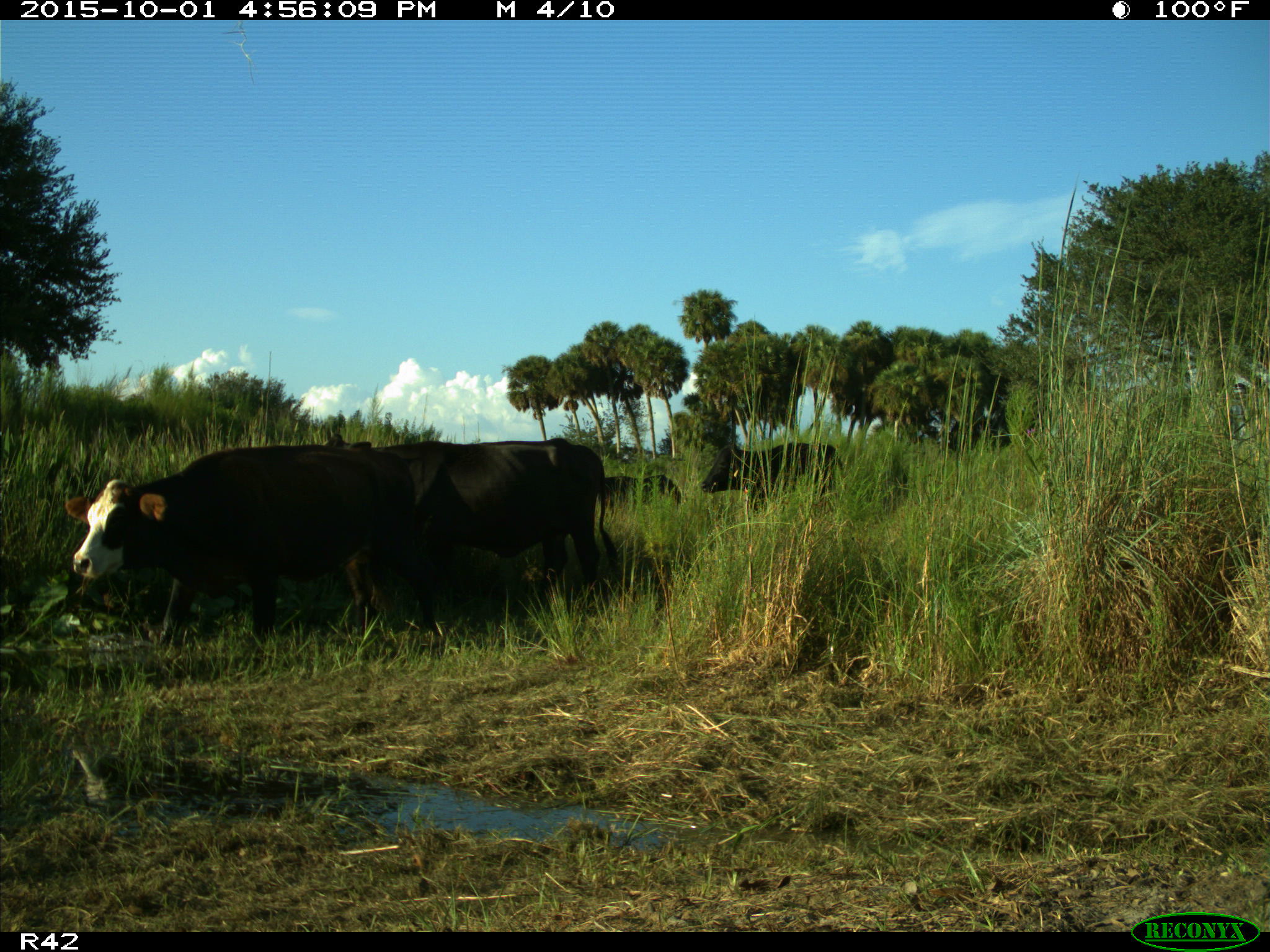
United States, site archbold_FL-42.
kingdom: Animalia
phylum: Chordata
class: Mammalia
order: Artiodactyla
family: Bovidae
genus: Bos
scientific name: Bos taurus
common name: domestic cow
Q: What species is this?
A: Bos taurus (domestic cow).